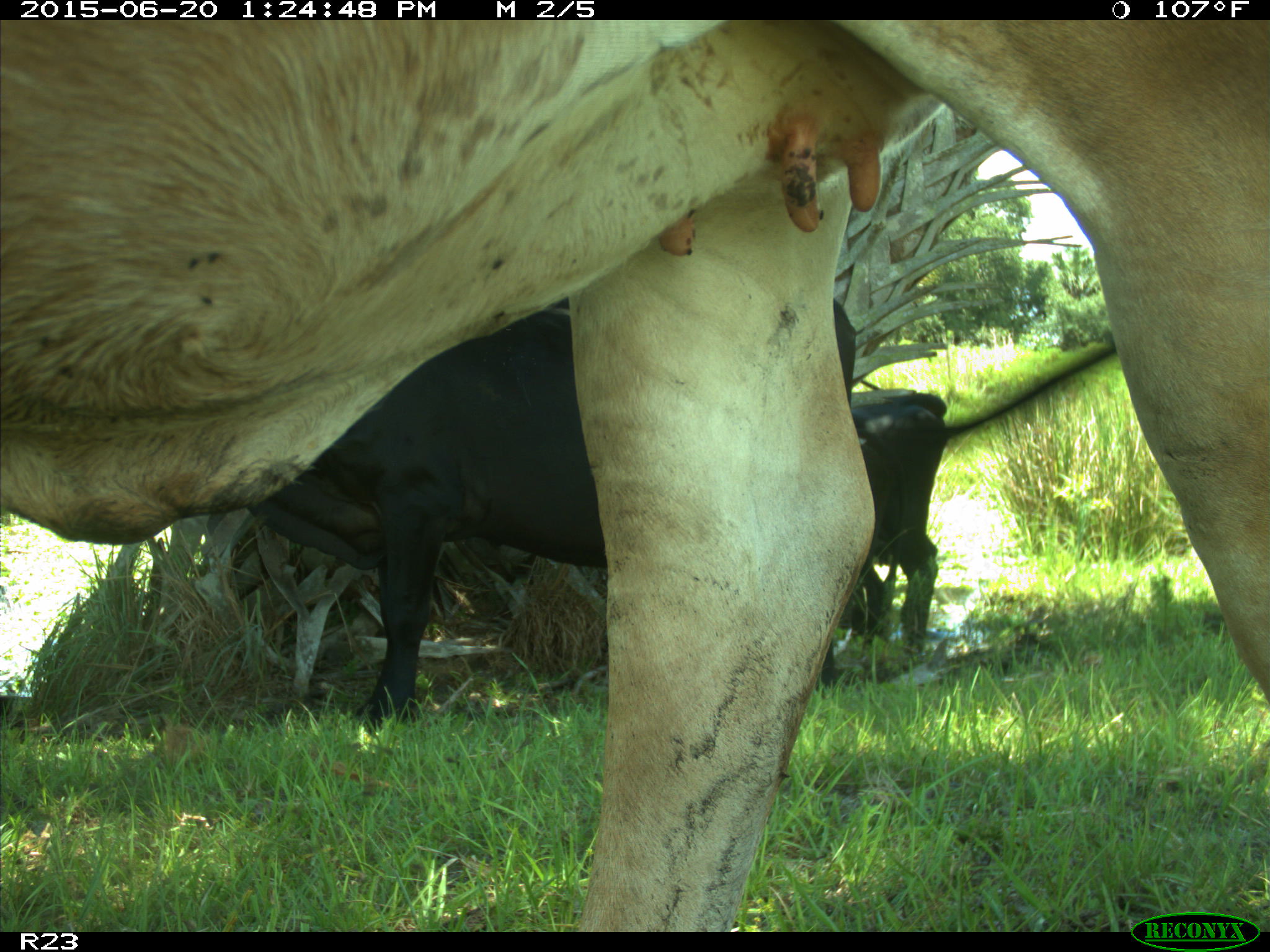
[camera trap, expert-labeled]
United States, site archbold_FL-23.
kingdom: Animalia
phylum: Chordata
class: Mammalia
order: Artiodactyla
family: Bovidae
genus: Bos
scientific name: Bos taurus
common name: domestic cow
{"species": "Bos taurus (domestic cow)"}